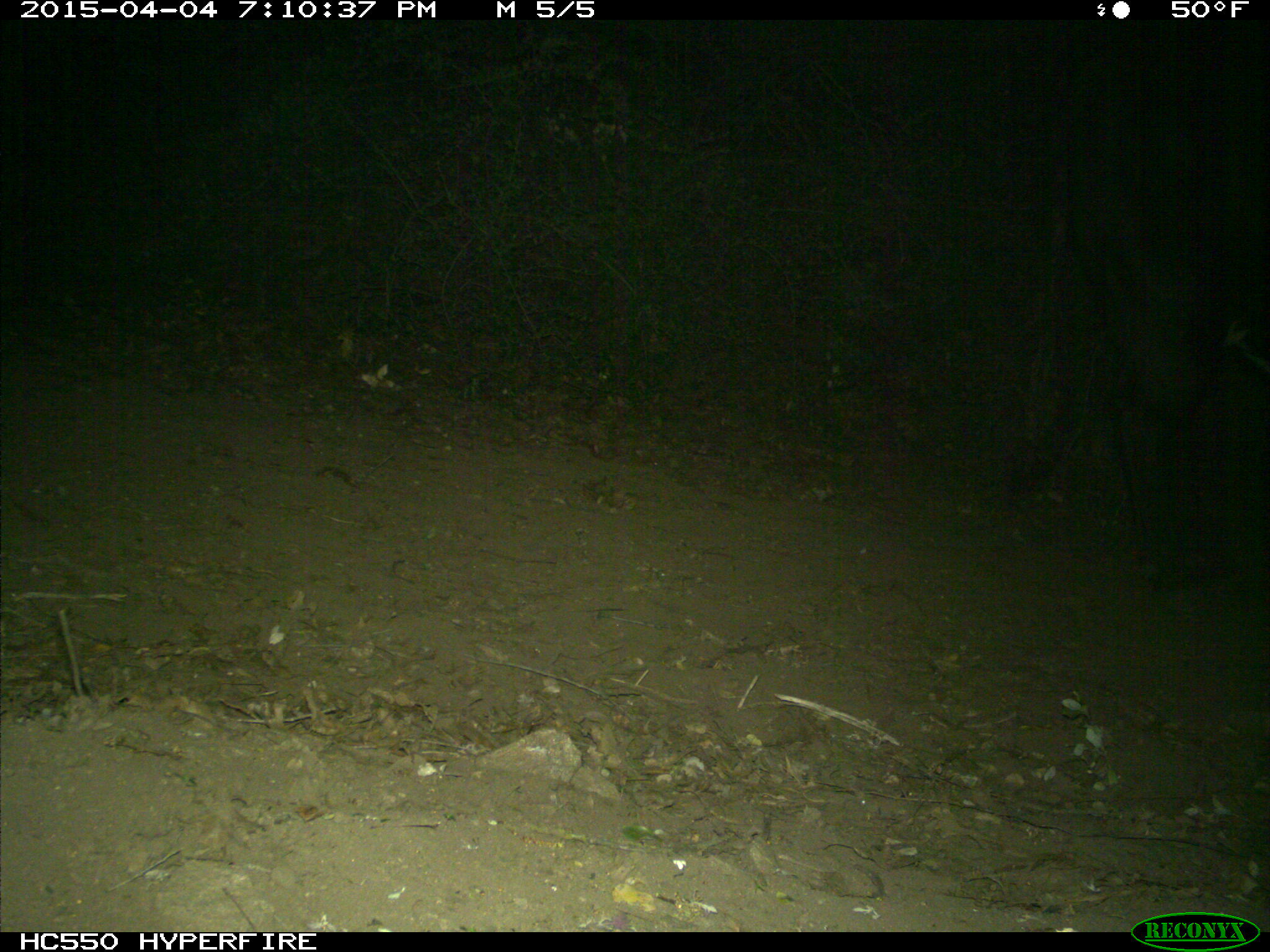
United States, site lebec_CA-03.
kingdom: Animalia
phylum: Chordata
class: Mammalia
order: Artiodactyla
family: Bovidae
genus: Bos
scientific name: Bos taurus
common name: domestic cow